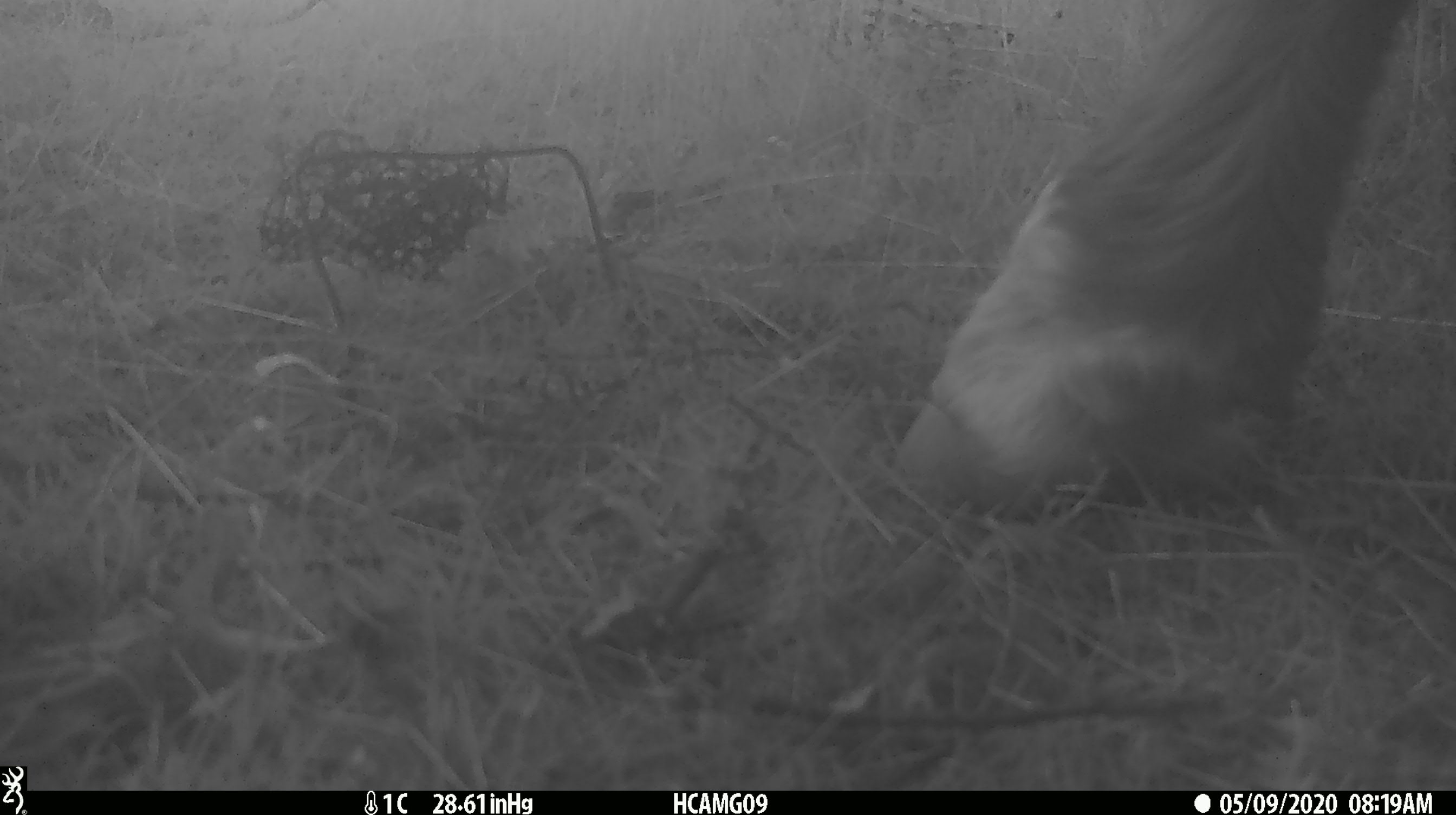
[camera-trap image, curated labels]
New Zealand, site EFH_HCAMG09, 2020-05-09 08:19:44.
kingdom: Animalia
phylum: Chordata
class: Mammalia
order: Artiodactyla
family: Bovidae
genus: Bos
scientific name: Bos taurus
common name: domestic cow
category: cow